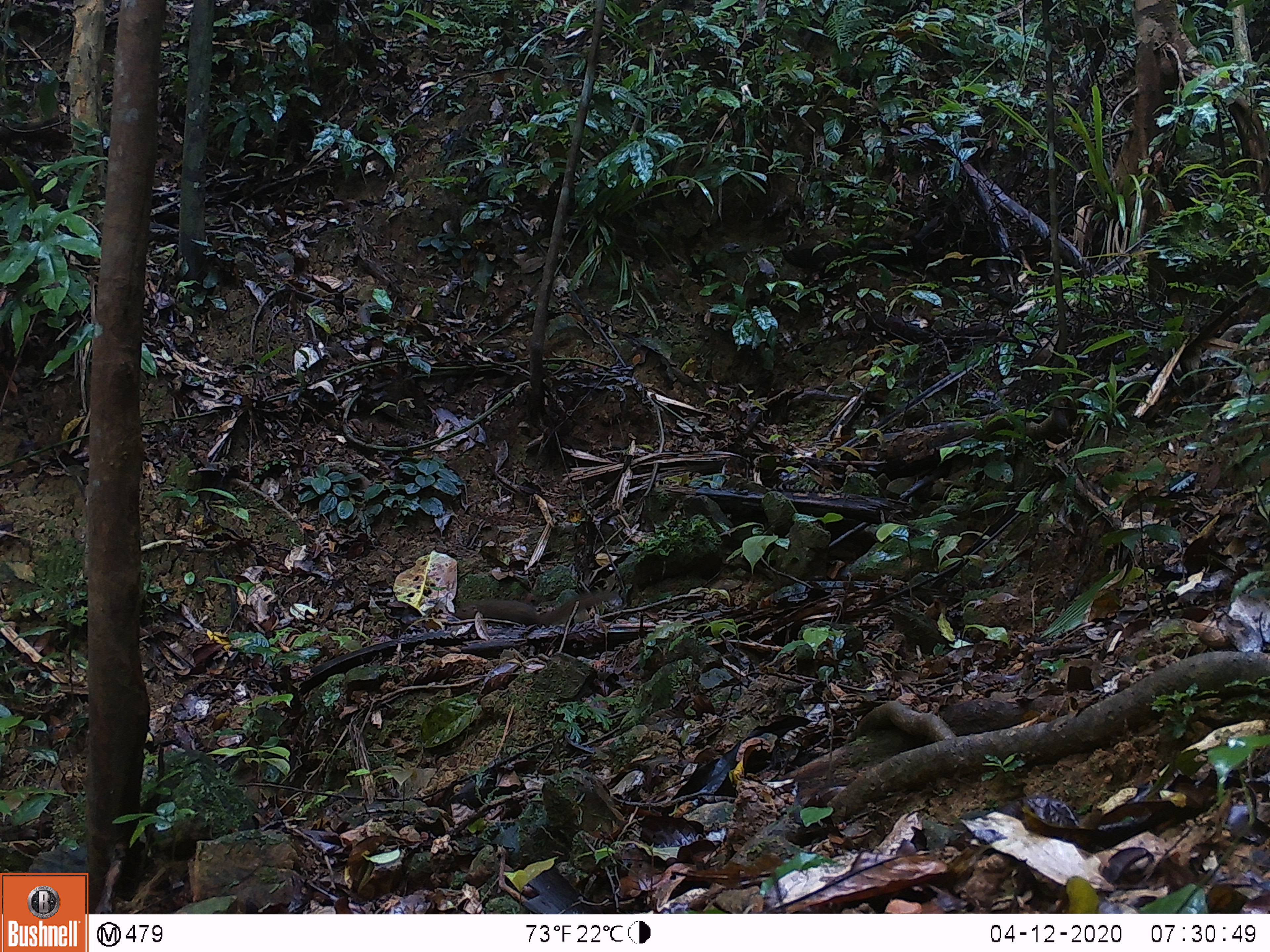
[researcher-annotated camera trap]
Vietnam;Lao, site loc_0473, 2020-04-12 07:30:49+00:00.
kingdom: Animalia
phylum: Chordata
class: Mammalia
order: Scandentia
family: Tupaiidae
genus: Tupaia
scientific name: Tupaia belangeri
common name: northern treeshrew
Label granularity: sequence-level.